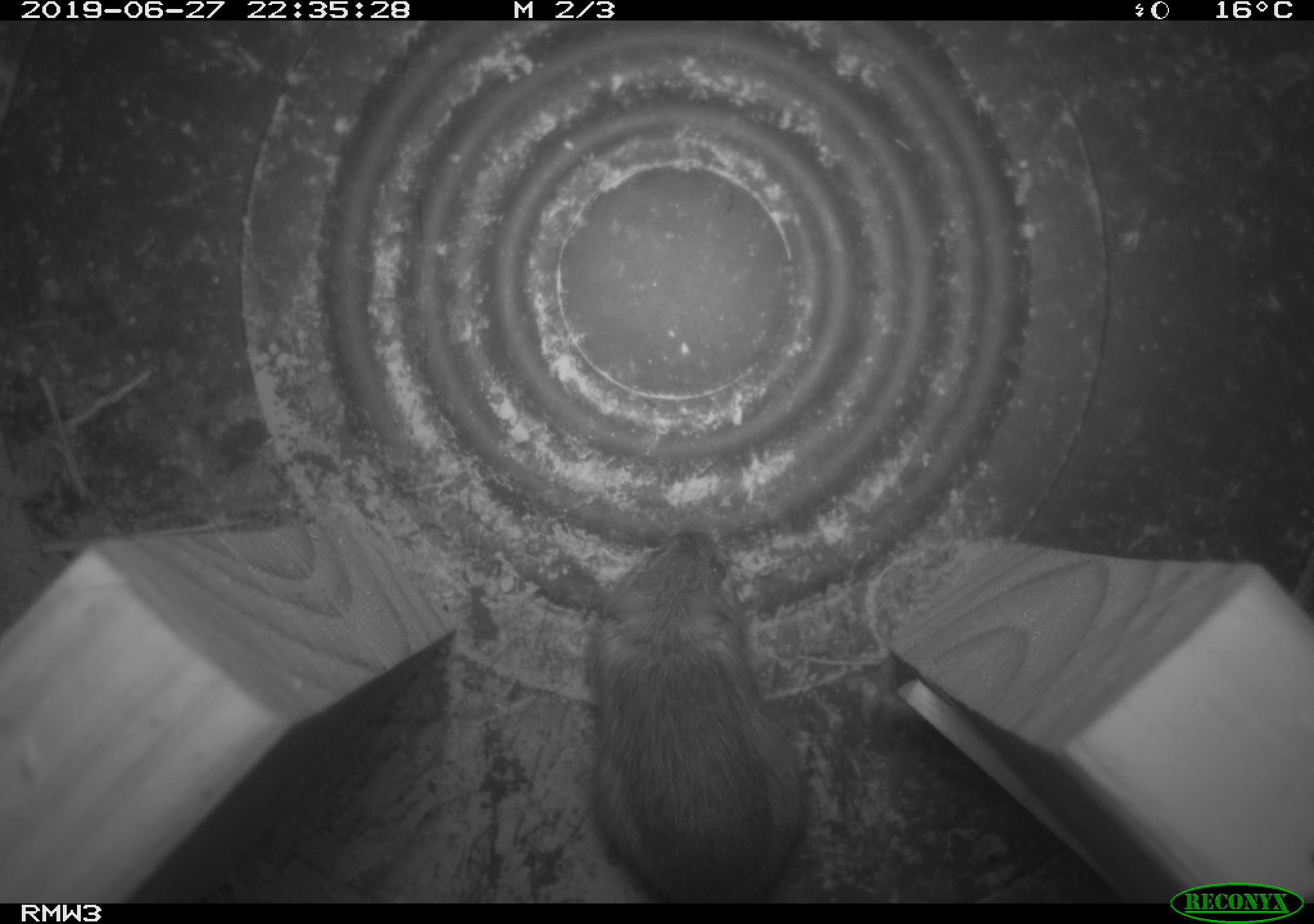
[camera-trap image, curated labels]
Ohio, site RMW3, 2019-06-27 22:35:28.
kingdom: Animalia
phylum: Chordata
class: Mammalia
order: Rodentia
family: Zapodidae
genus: Napaeozapus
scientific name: Napaeozapus insignis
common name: woodland jumping mouse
Woodland jumping mouse (Napaeozapus insignis).